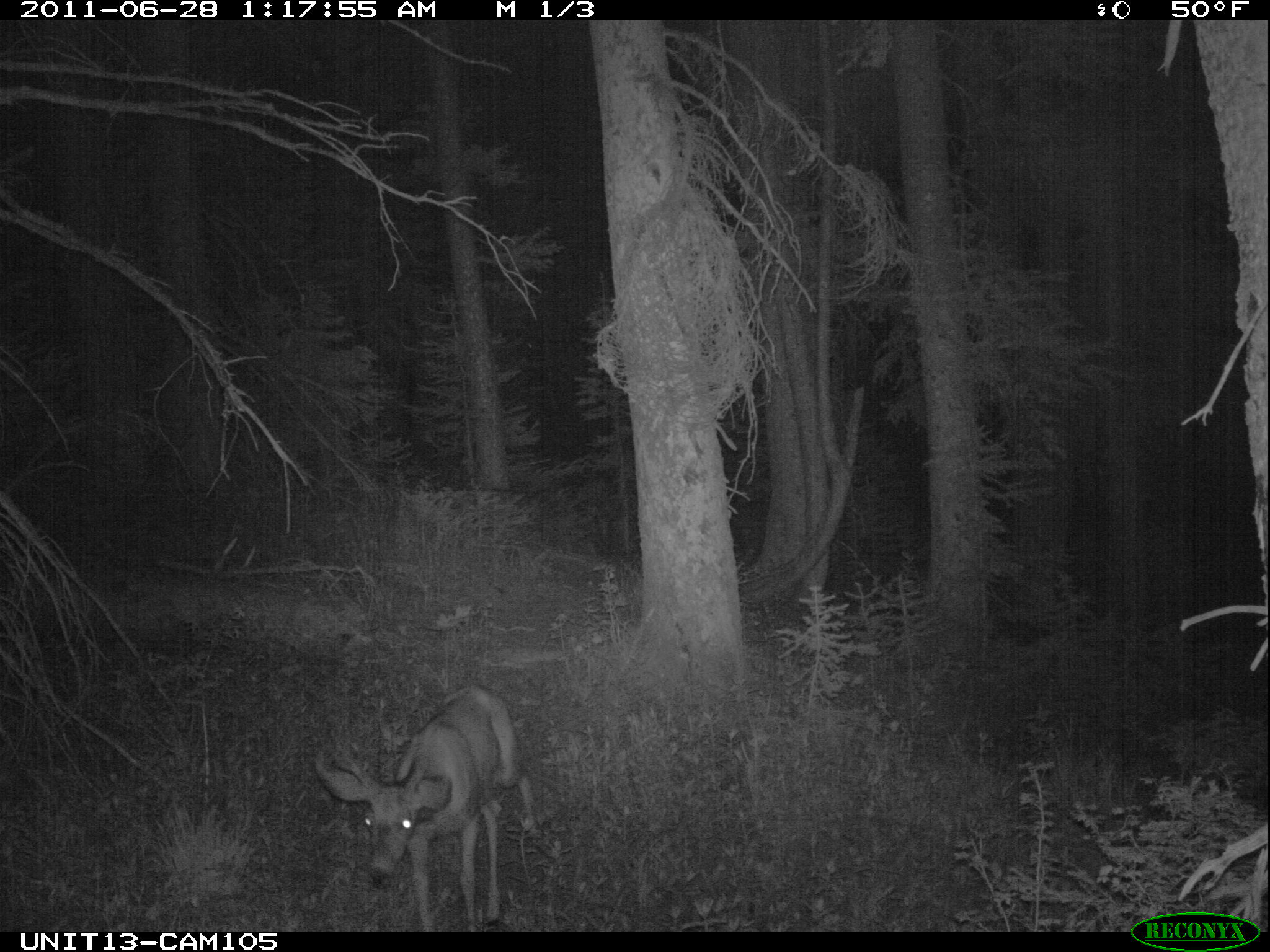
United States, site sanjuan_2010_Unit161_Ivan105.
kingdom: Animalia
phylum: Chordata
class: Mammalia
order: Artiodactyla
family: Cervidae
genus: Odocoileus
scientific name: Odocoileus hemionus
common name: mule deer